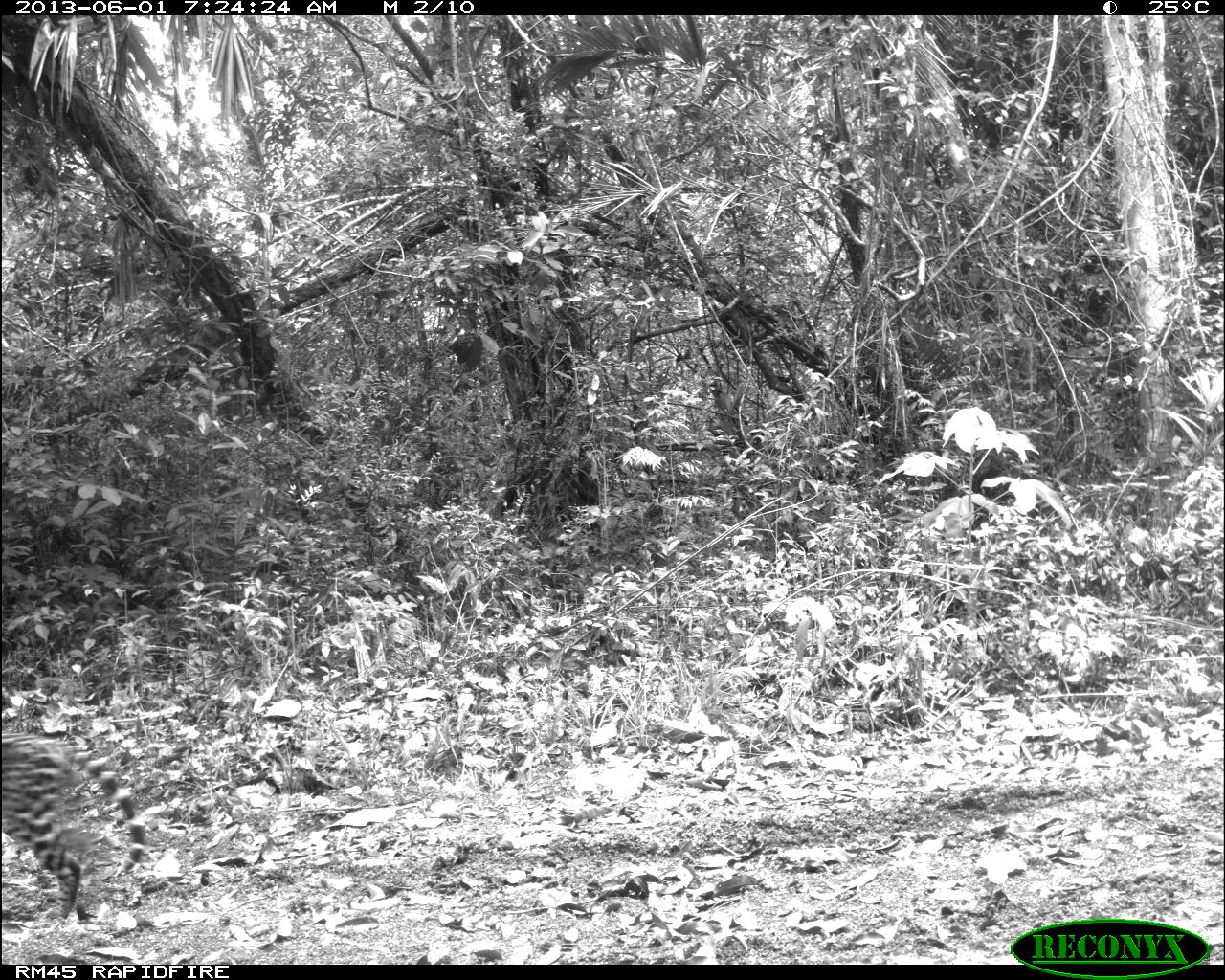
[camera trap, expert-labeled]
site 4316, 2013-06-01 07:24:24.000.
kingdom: Animalia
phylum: Chordata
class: Mammalia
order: Carnivora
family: Felidae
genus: Leopardus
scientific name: Leopardus pardalis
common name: ocelot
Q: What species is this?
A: Leopardus pardalis (ocelot).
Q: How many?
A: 1.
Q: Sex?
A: Male.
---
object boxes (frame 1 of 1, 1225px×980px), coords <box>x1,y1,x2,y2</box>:
leopardus pardalis: <box>0,731,148,919</box>